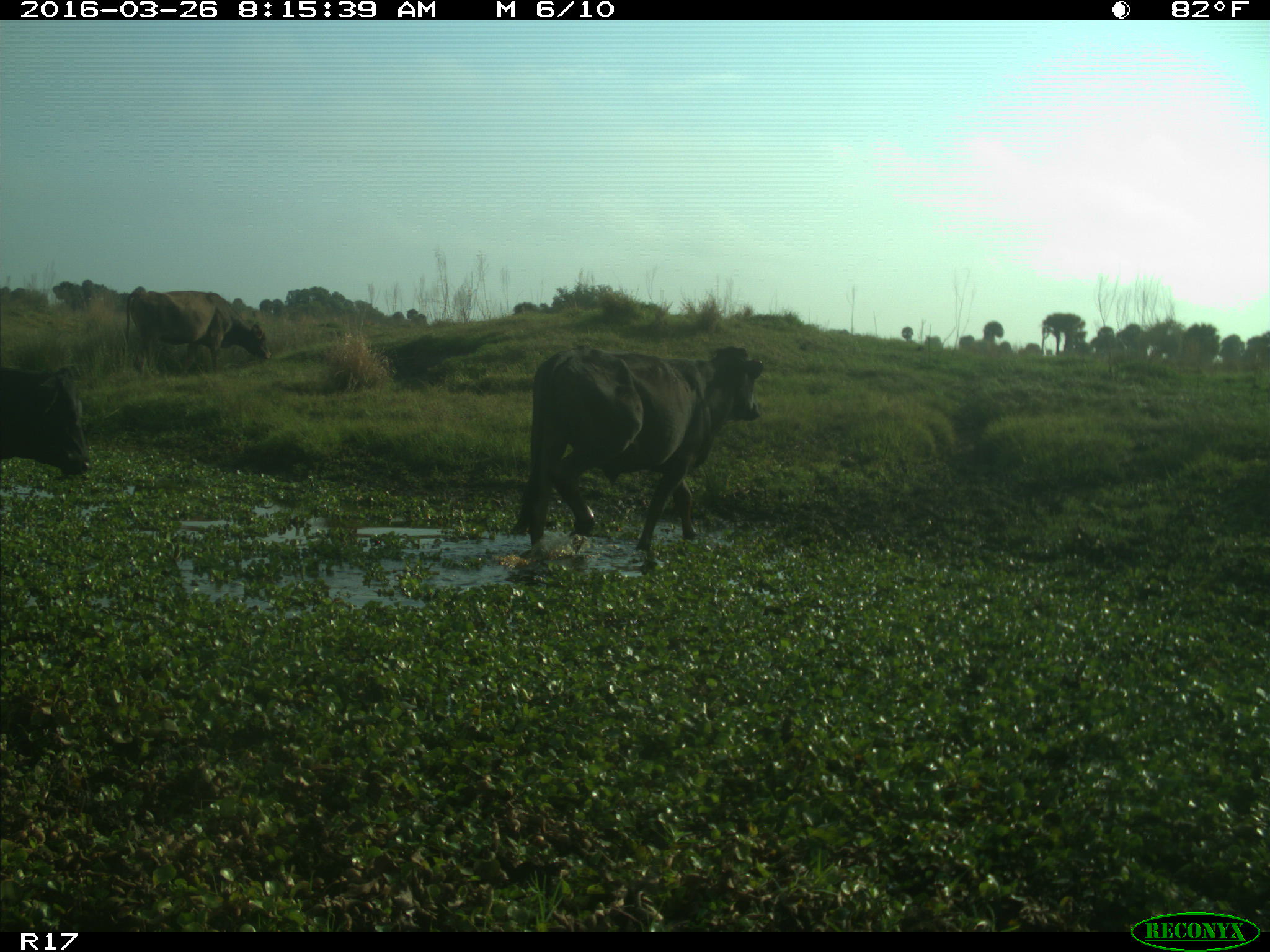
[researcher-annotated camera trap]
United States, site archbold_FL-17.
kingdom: Animalia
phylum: Chordata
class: Mammalia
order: Artiodactyla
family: Bovidae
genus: Bos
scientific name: Bos taurus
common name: domestic cow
Bos taurus (domestic cow).